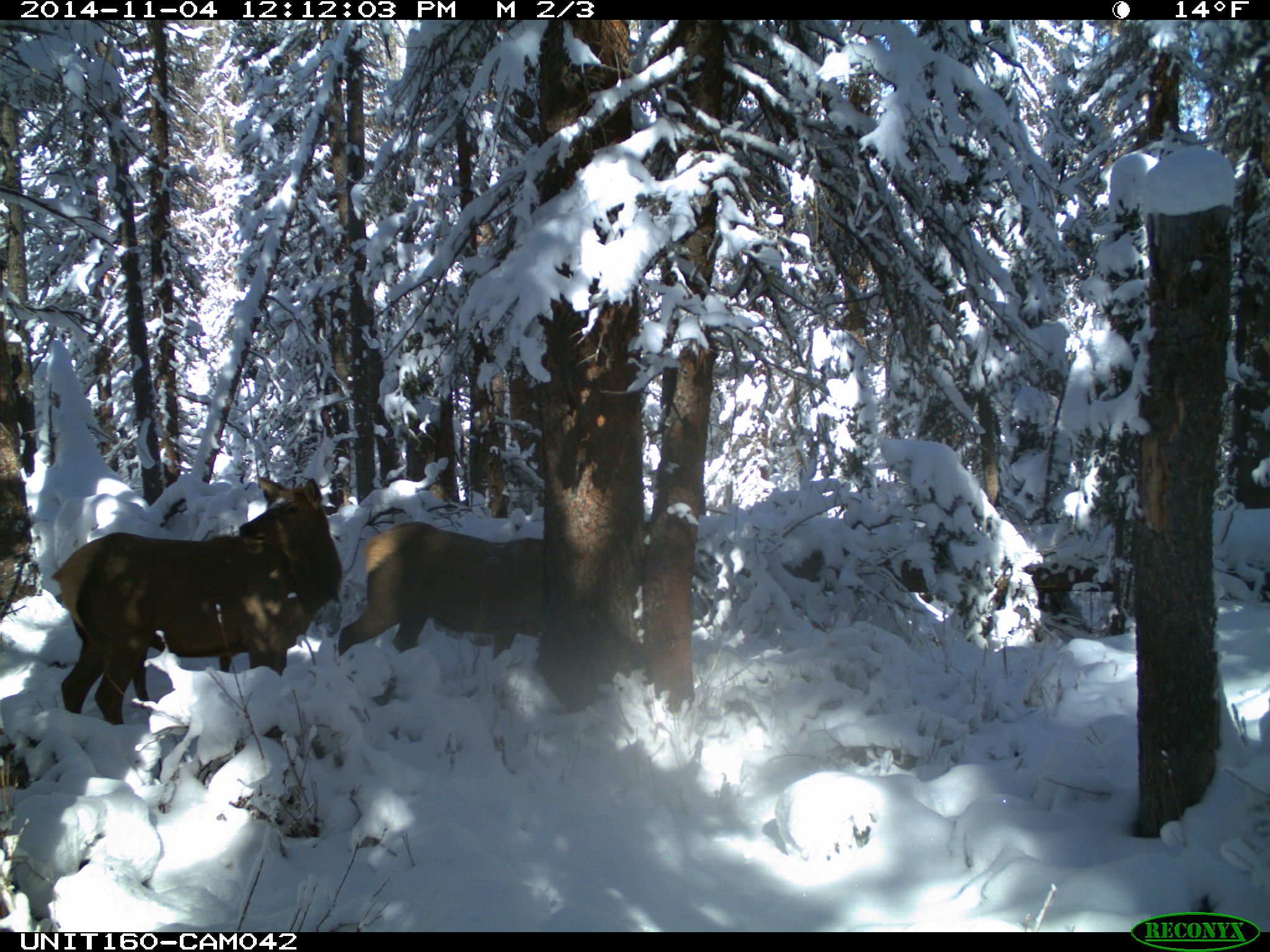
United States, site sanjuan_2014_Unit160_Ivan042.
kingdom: Animalia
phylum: Chordata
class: Mammalia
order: Artiodactyla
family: Cervidae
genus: Cervus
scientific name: Cervus elaphus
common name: red deer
Cervus elaphus (red deer).